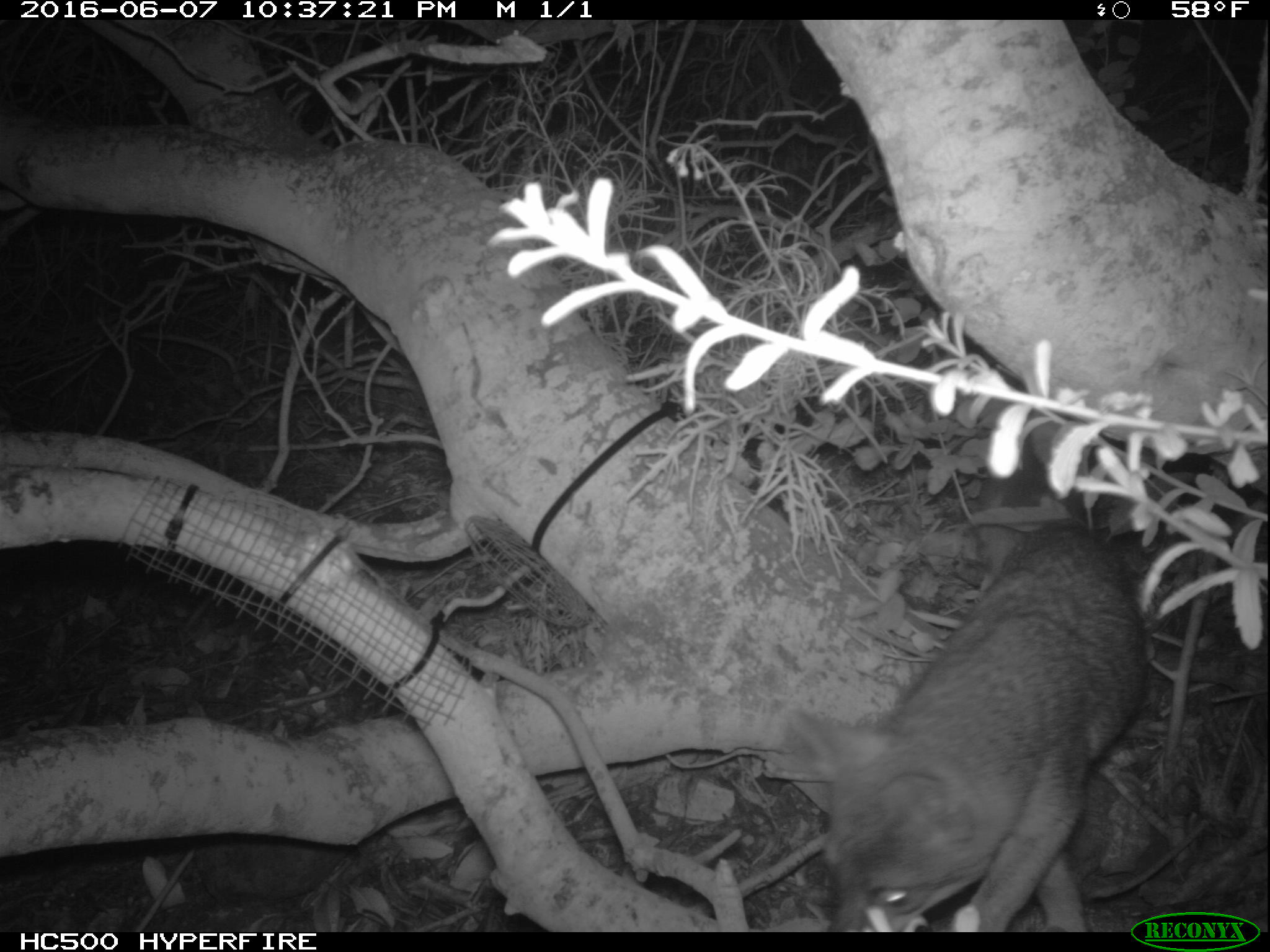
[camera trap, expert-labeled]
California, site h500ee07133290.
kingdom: Animalia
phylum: Chordata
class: Mammalia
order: Carnivora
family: Canidae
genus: Urocyon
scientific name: Urocyon littoralis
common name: island fox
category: fox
Fox (island fox) (Urocyon littoralis).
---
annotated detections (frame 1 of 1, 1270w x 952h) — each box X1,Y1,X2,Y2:
fox: 782,514,1144,930